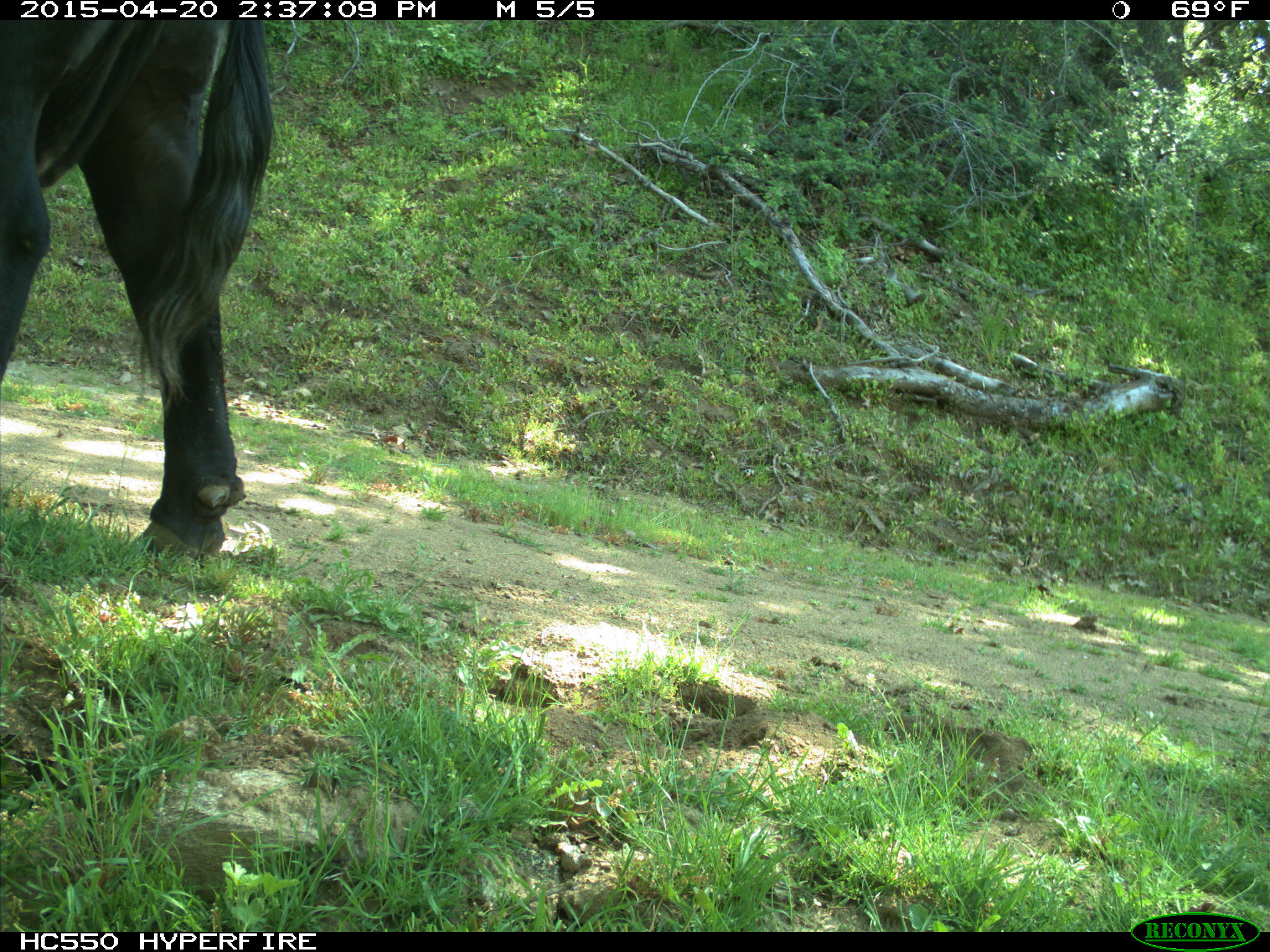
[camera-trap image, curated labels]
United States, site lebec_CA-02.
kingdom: Animalia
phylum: Chordata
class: Mammalia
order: Artiodactyla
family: Bovidae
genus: Bos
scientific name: Bos taurus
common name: domestic cow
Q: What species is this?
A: Bos taurus (domestic cow).